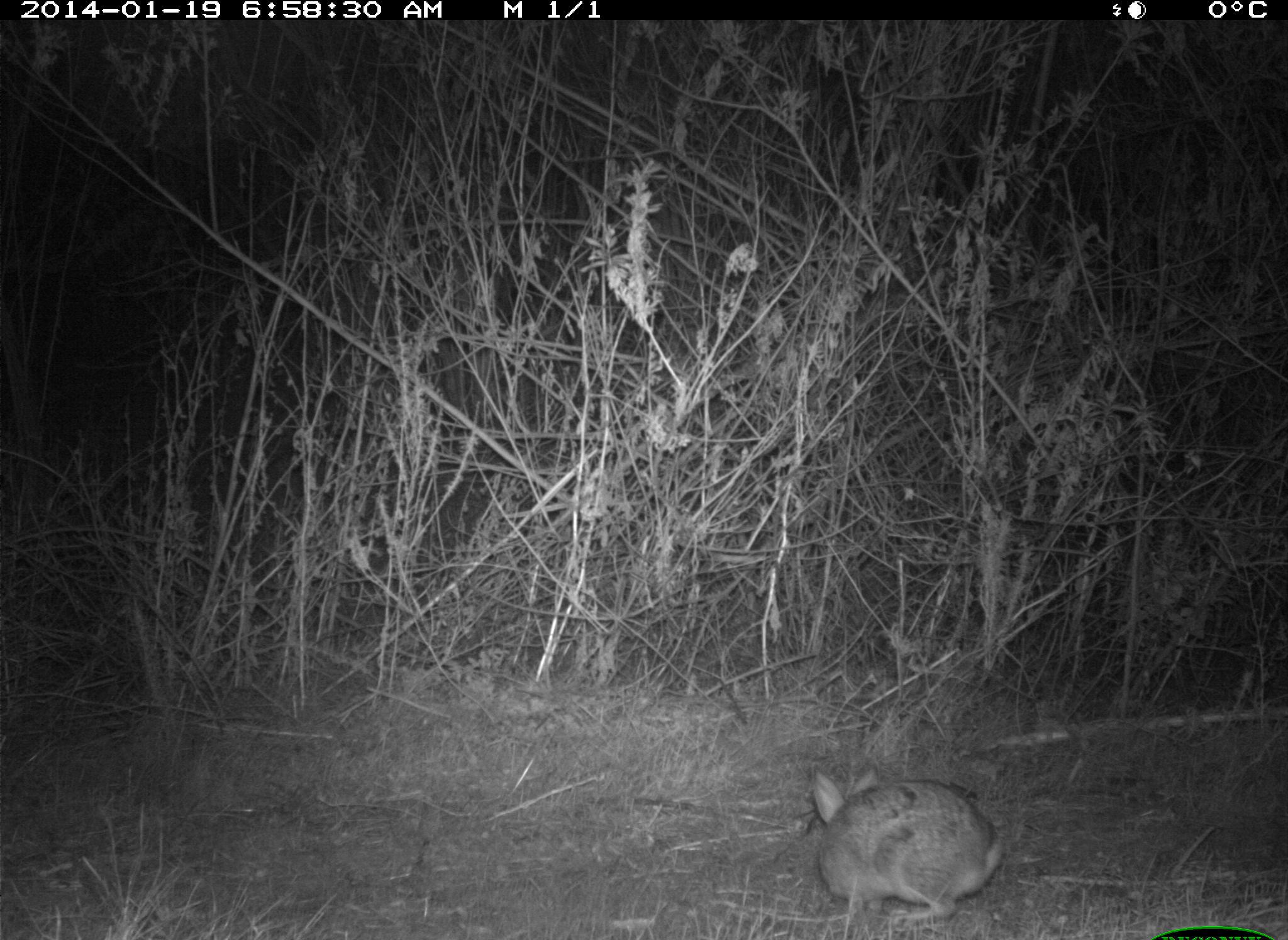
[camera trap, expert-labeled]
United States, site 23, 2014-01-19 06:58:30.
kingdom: Animalia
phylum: Chordata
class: Mammalia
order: Lagomorpha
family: Leporidae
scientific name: Leporidae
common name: rabbits and hares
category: rabbit